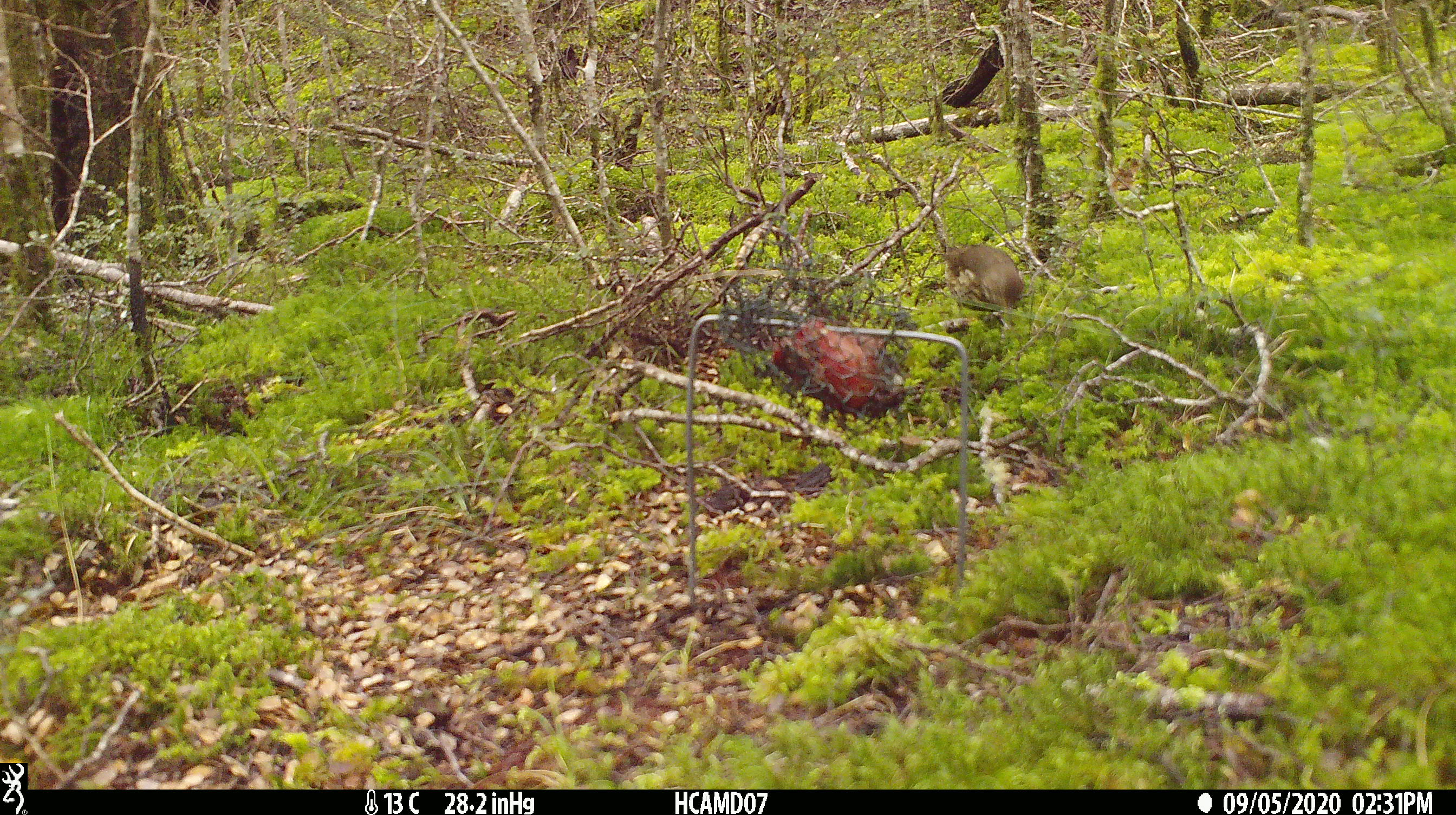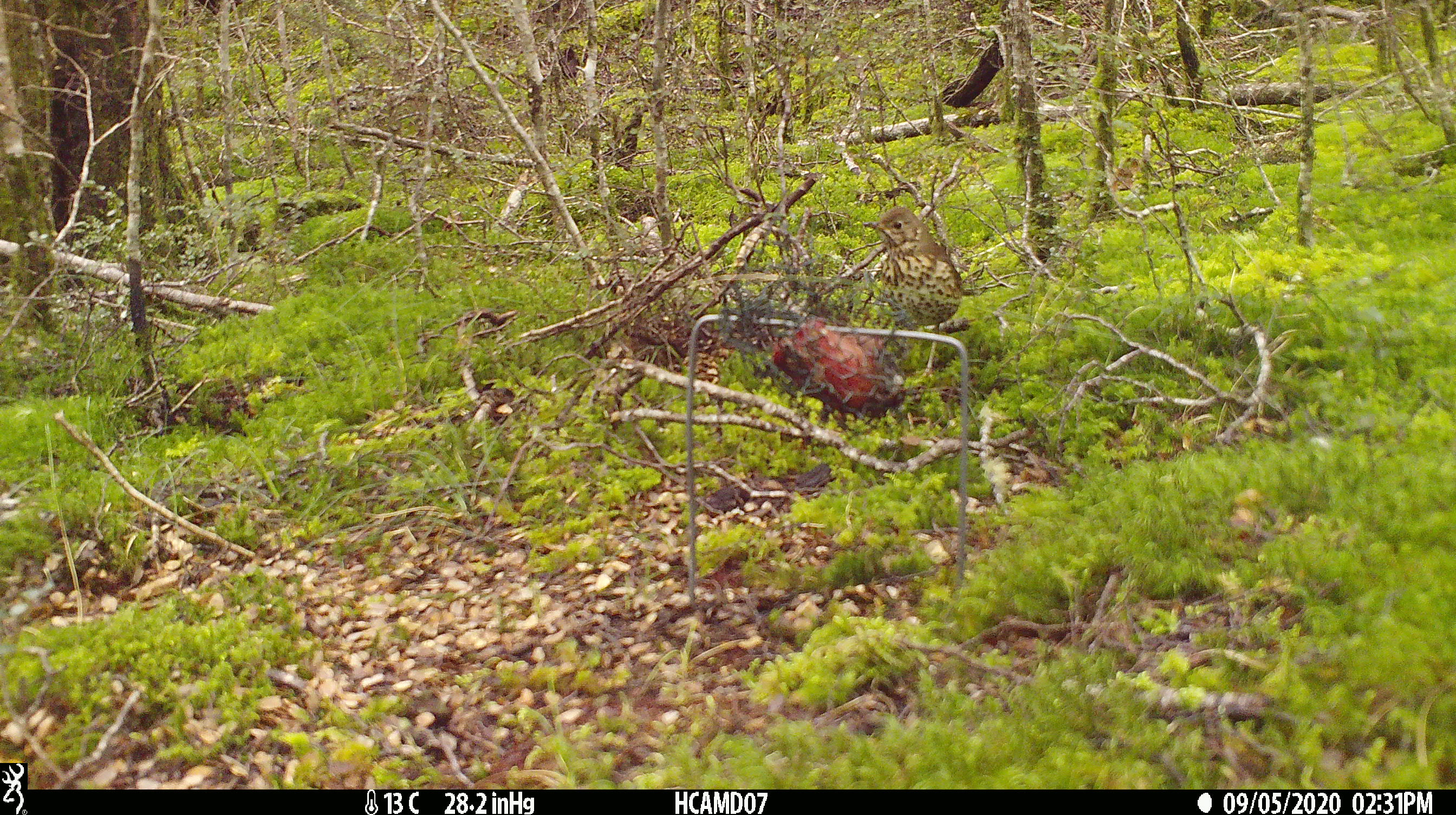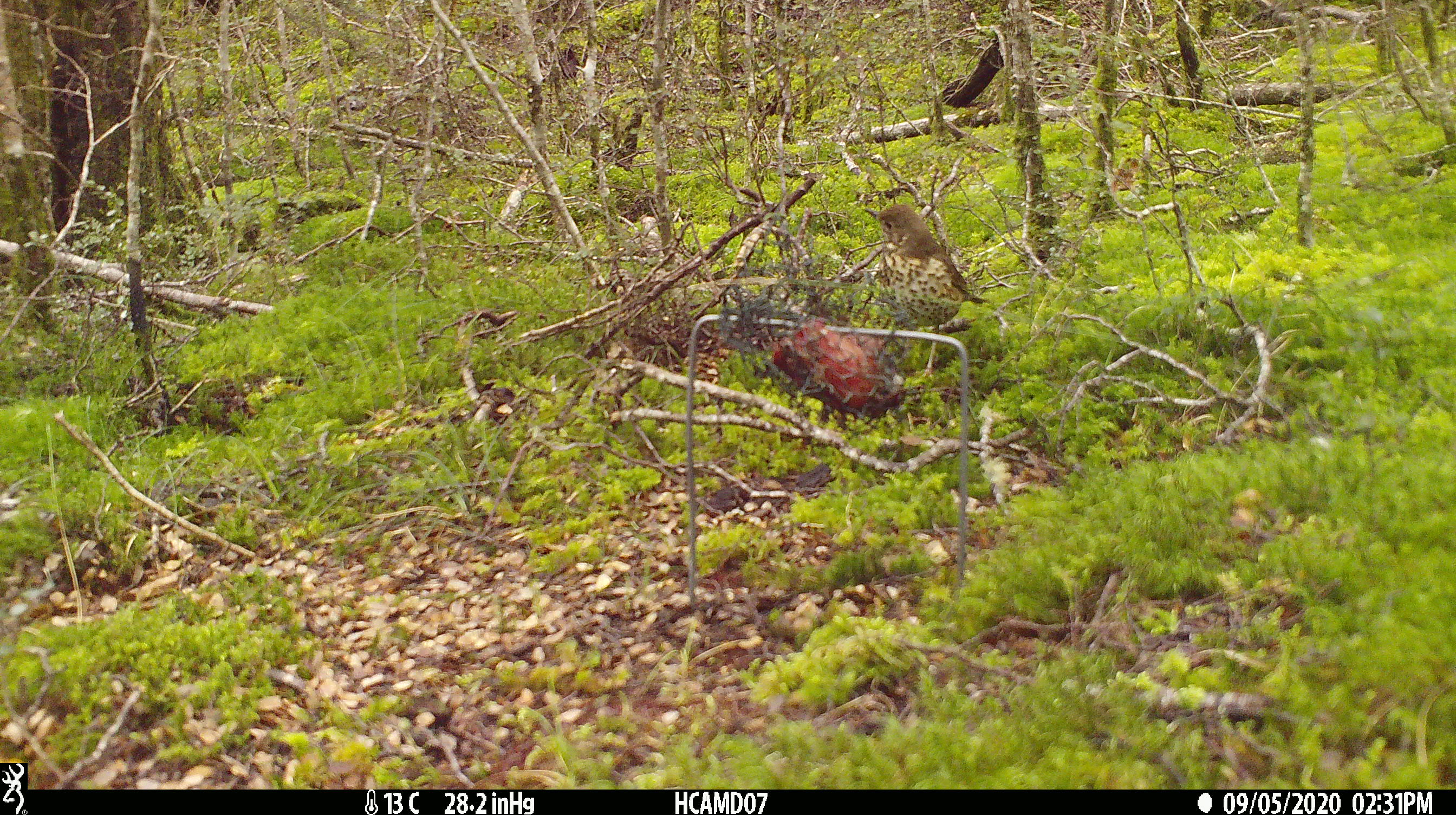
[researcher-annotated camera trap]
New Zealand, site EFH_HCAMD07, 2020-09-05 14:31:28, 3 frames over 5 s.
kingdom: Animalia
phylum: Chordata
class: Aves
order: Passeriformes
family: Turdidae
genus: Turdus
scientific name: Turdus philomelos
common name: song thrush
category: thrush